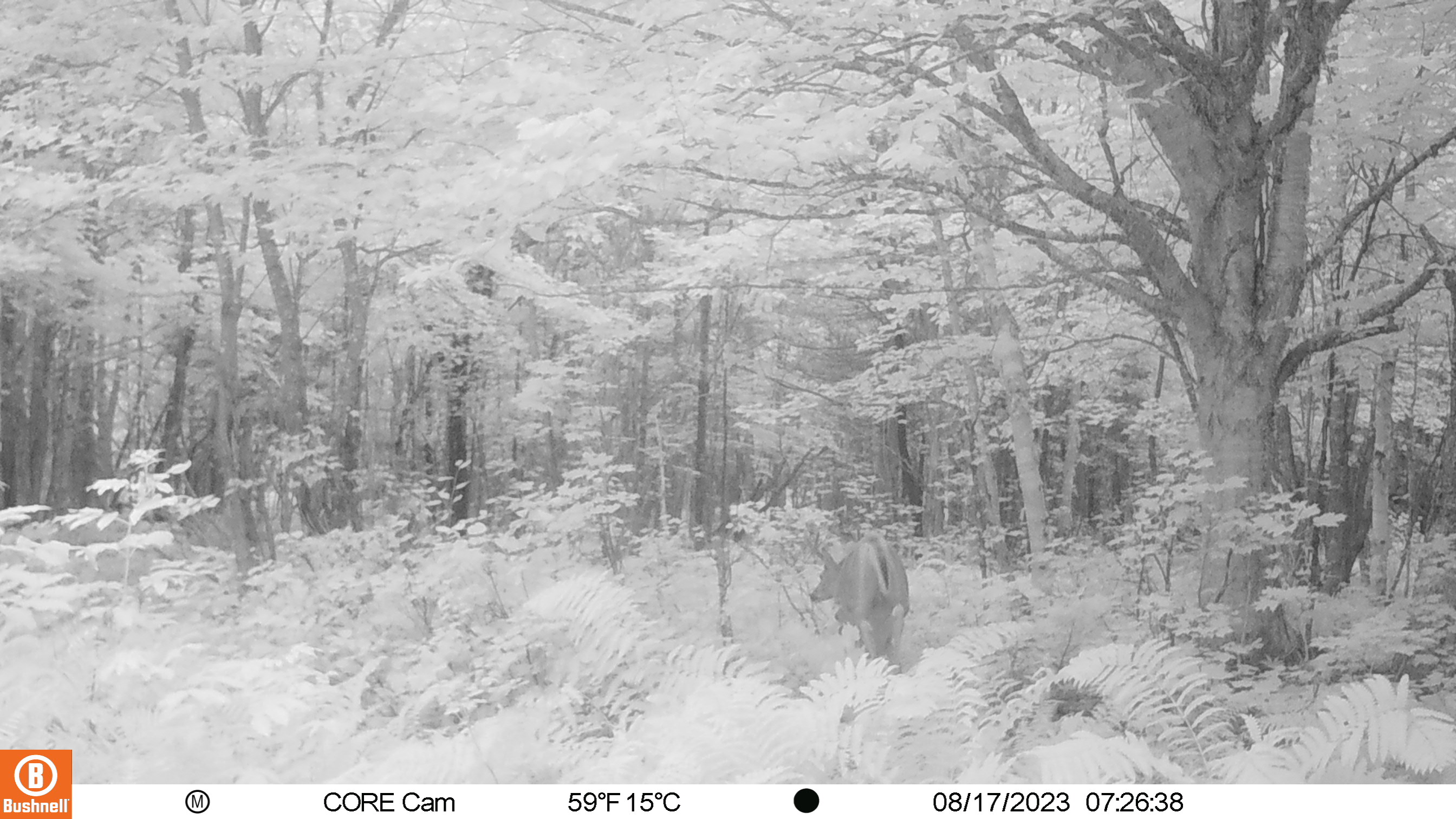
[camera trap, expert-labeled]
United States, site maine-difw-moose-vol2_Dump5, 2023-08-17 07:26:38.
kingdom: Animalia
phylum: Chordata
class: Mammalia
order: Artiodactyla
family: Cervidae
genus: Odocoileus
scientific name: Odocoileus virginianus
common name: white-tailed deer